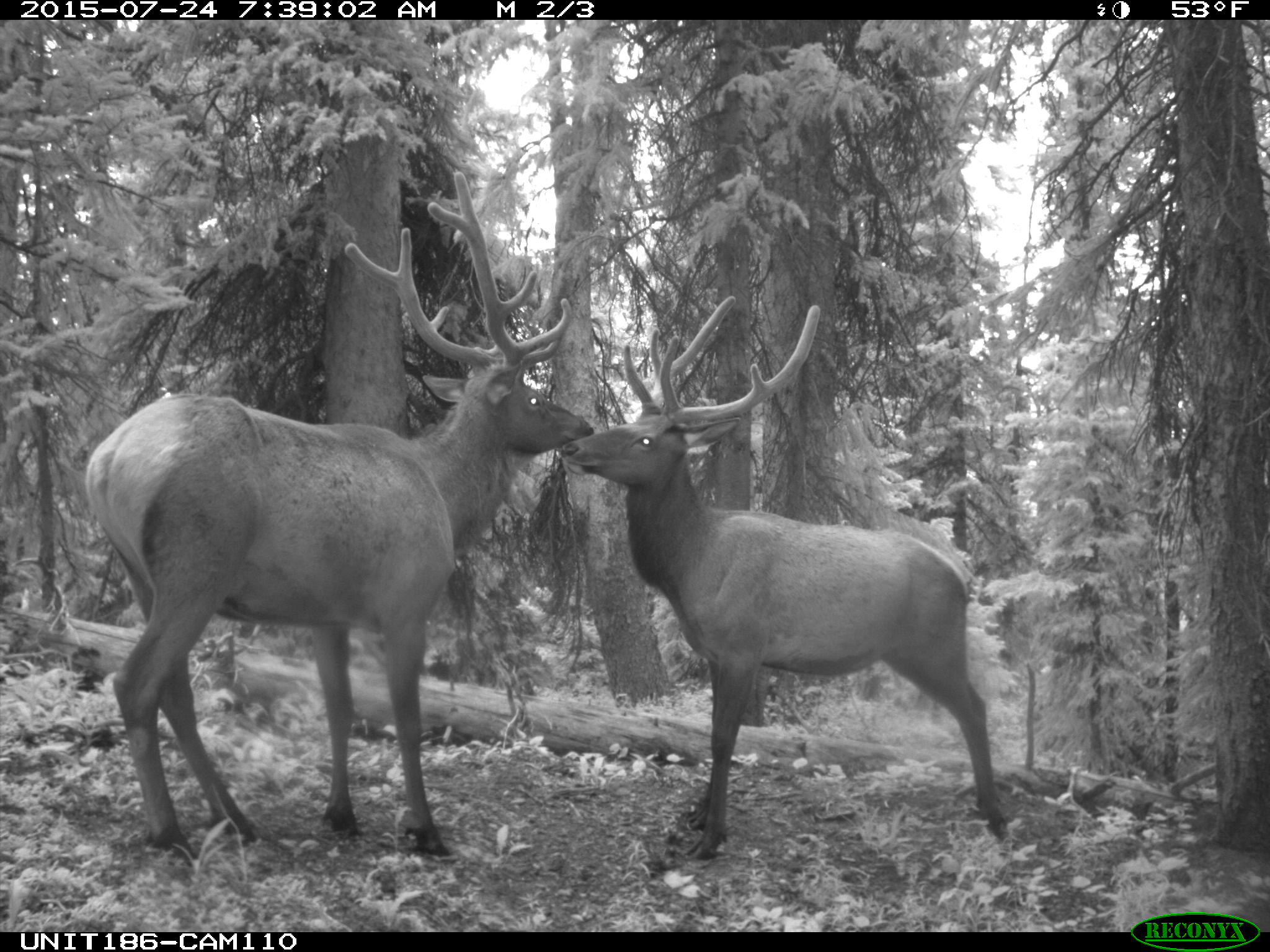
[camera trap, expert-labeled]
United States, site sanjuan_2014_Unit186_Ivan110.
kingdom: Animalia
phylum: Chordata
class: Mammalia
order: Artiodactyla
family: Cervidae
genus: Cervus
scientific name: Cervus elaphus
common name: red deer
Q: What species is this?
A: Cervus elaphus (red deer).